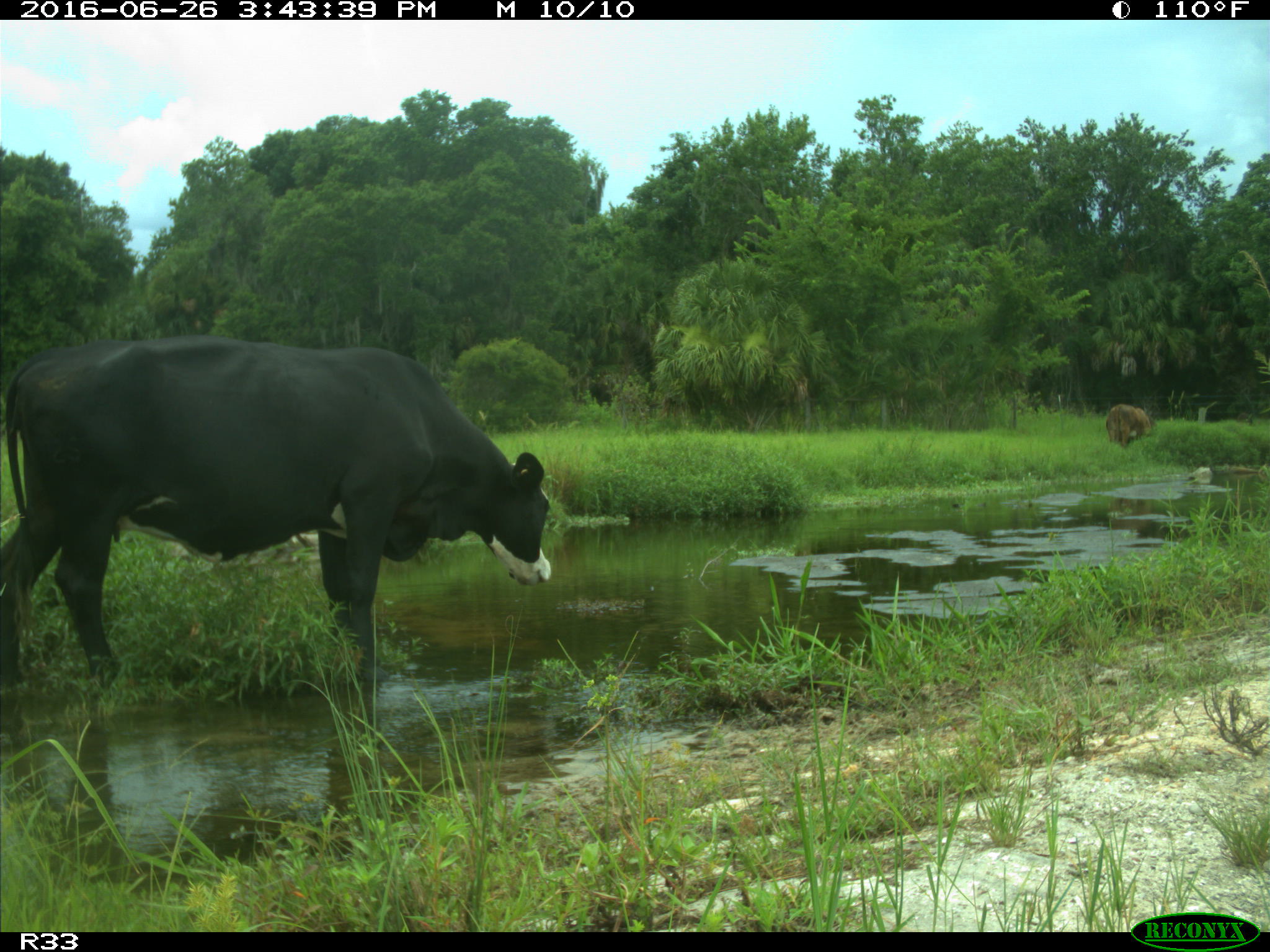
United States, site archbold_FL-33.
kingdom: Animalia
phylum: Chordata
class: Mammalia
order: Artiodactyla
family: Bovidae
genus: Bos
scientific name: Bos taurus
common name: domestic cow